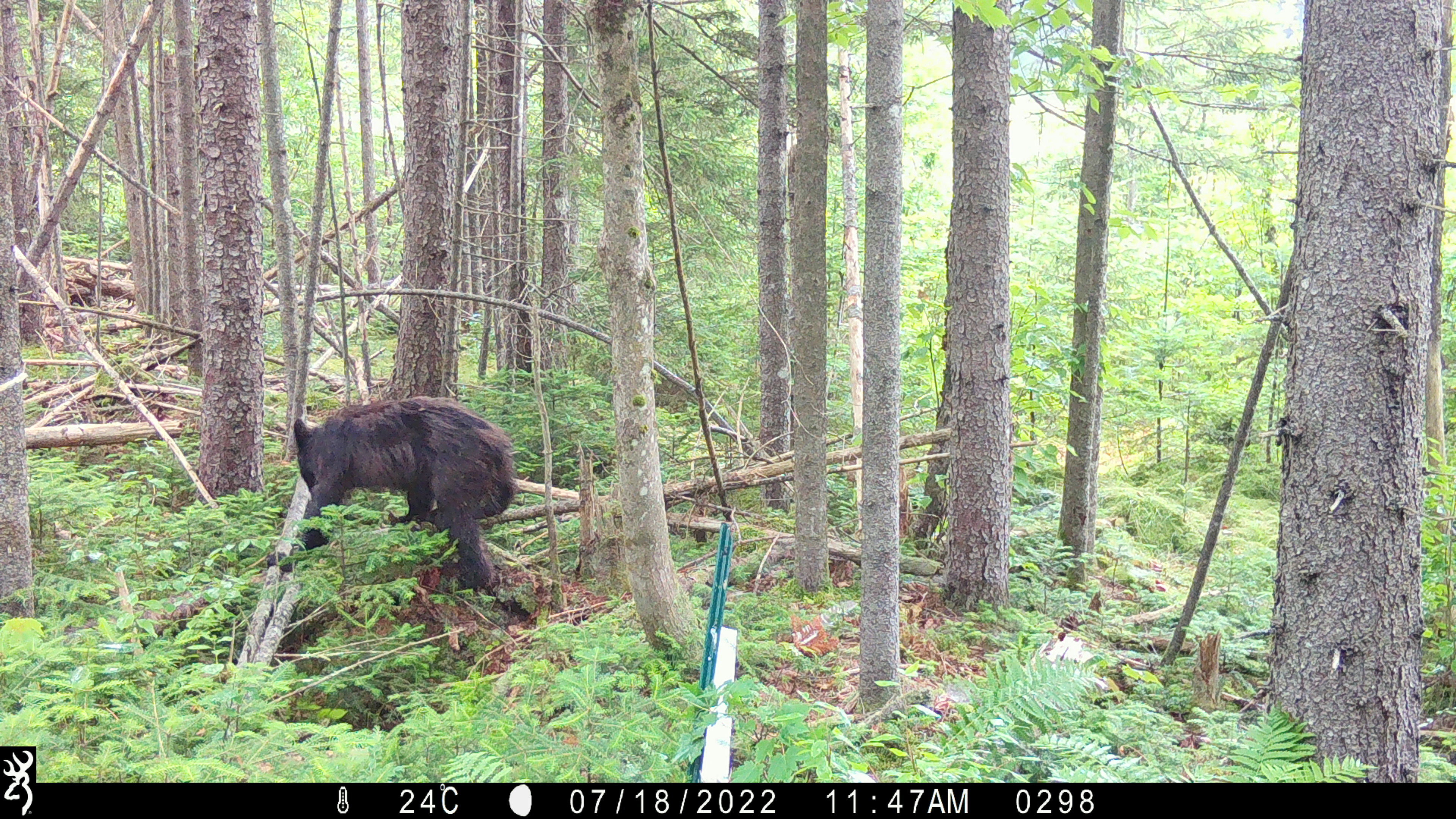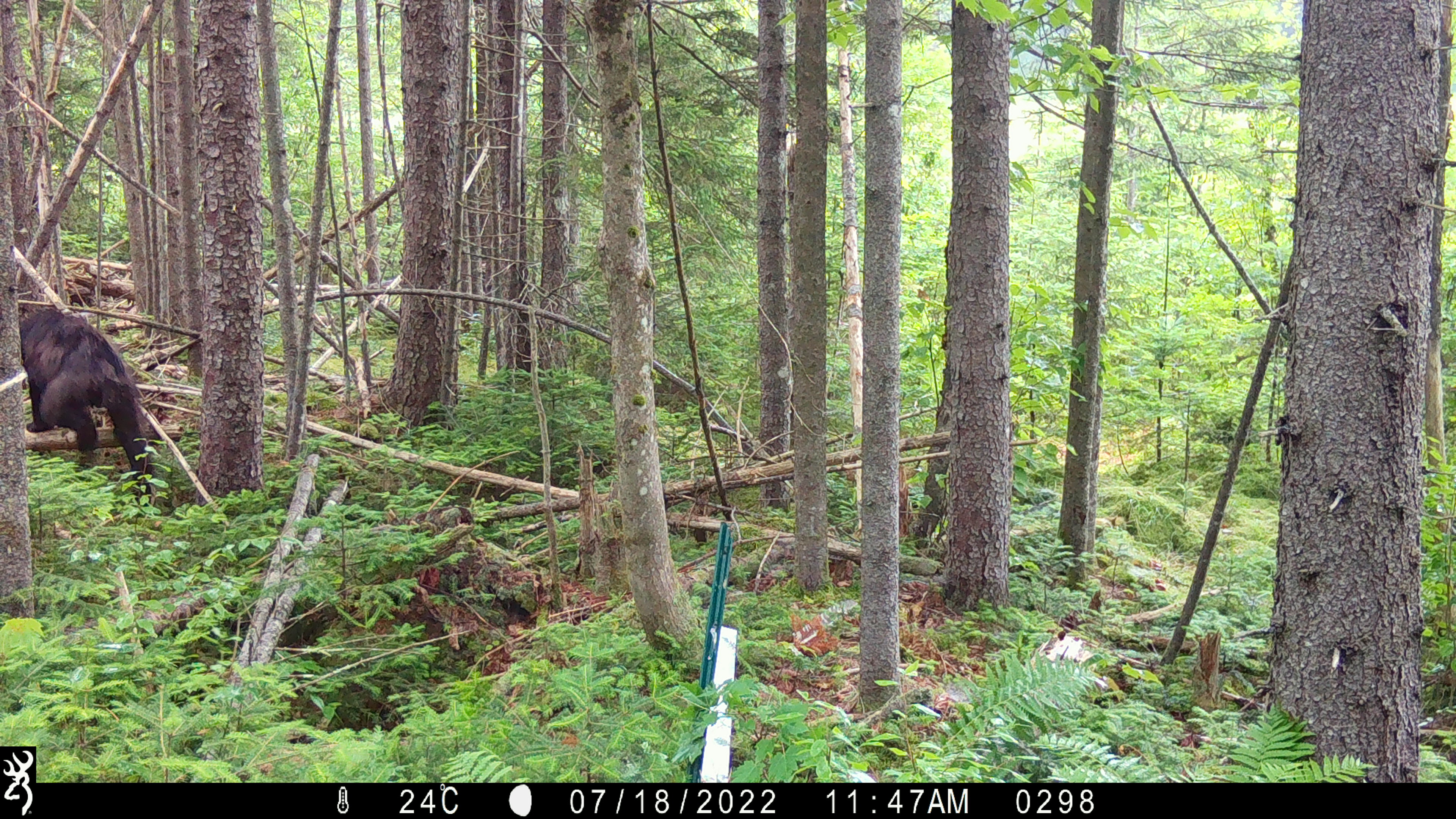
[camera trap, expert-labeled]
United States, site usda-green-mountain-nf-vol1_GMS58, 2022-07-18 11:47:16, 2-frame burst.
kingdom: Animalia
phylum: Chordata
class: Mammalia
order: Carnivora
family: Ursidae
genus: Ursus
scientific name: Ursus americanus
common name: black bear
Black bear (Ursus americanus).